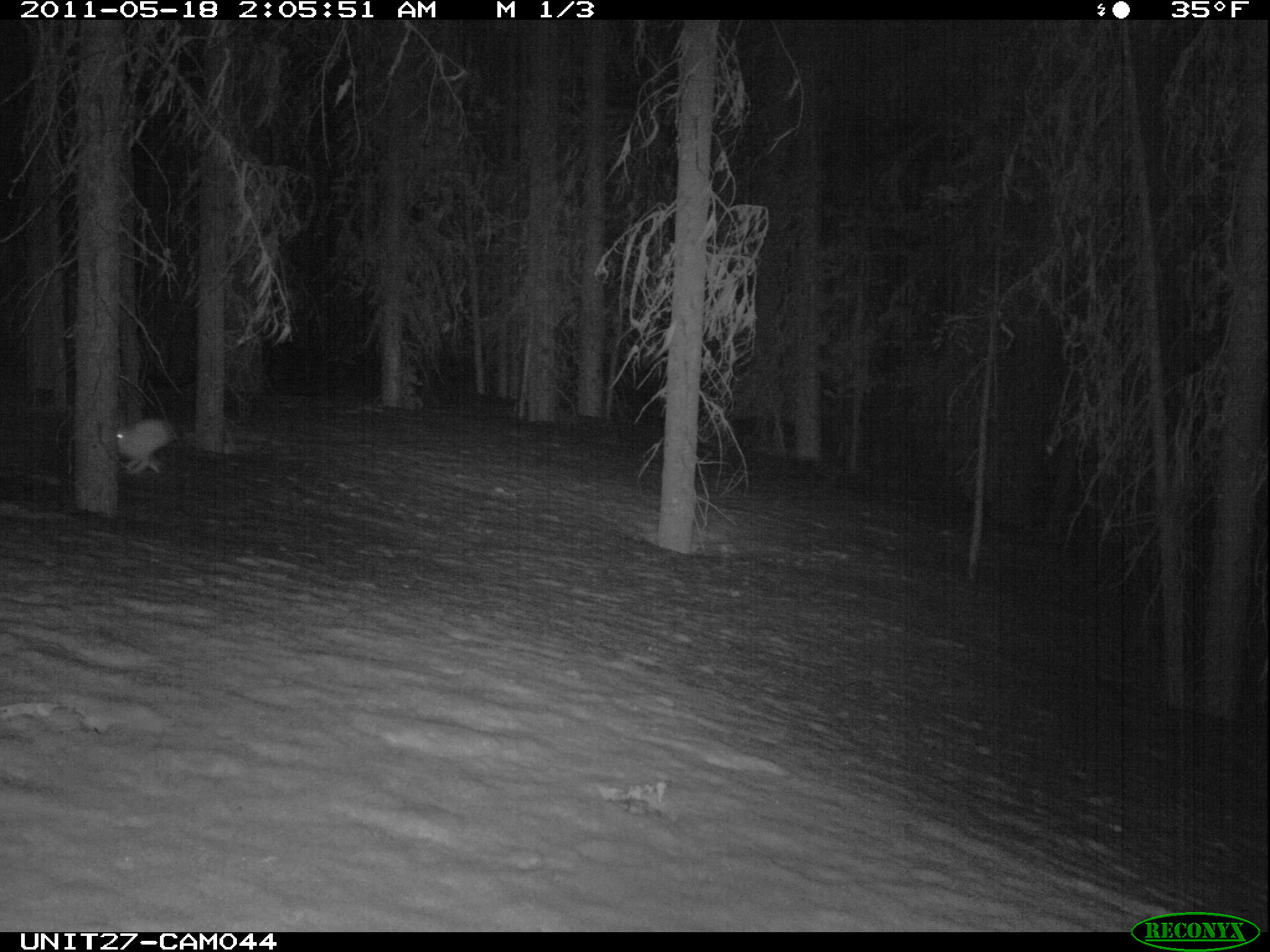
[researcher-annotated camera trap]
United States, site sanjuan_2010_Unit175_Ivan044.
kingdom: Animalia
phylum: Chordata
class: Mammalia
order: Lagomorpha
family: Leporidae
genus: Lepus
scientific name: Lepus americanus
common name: snowshoe hare